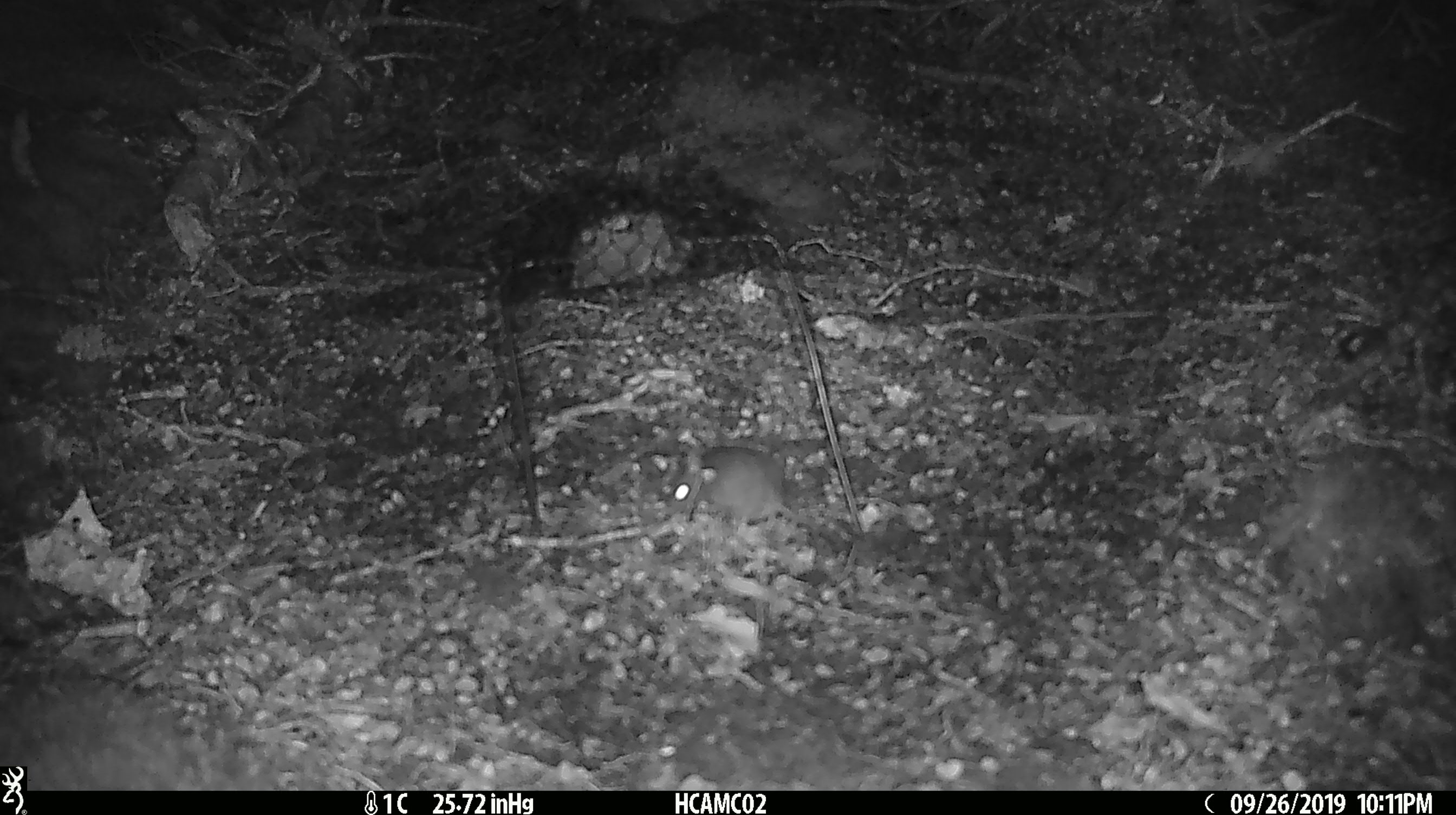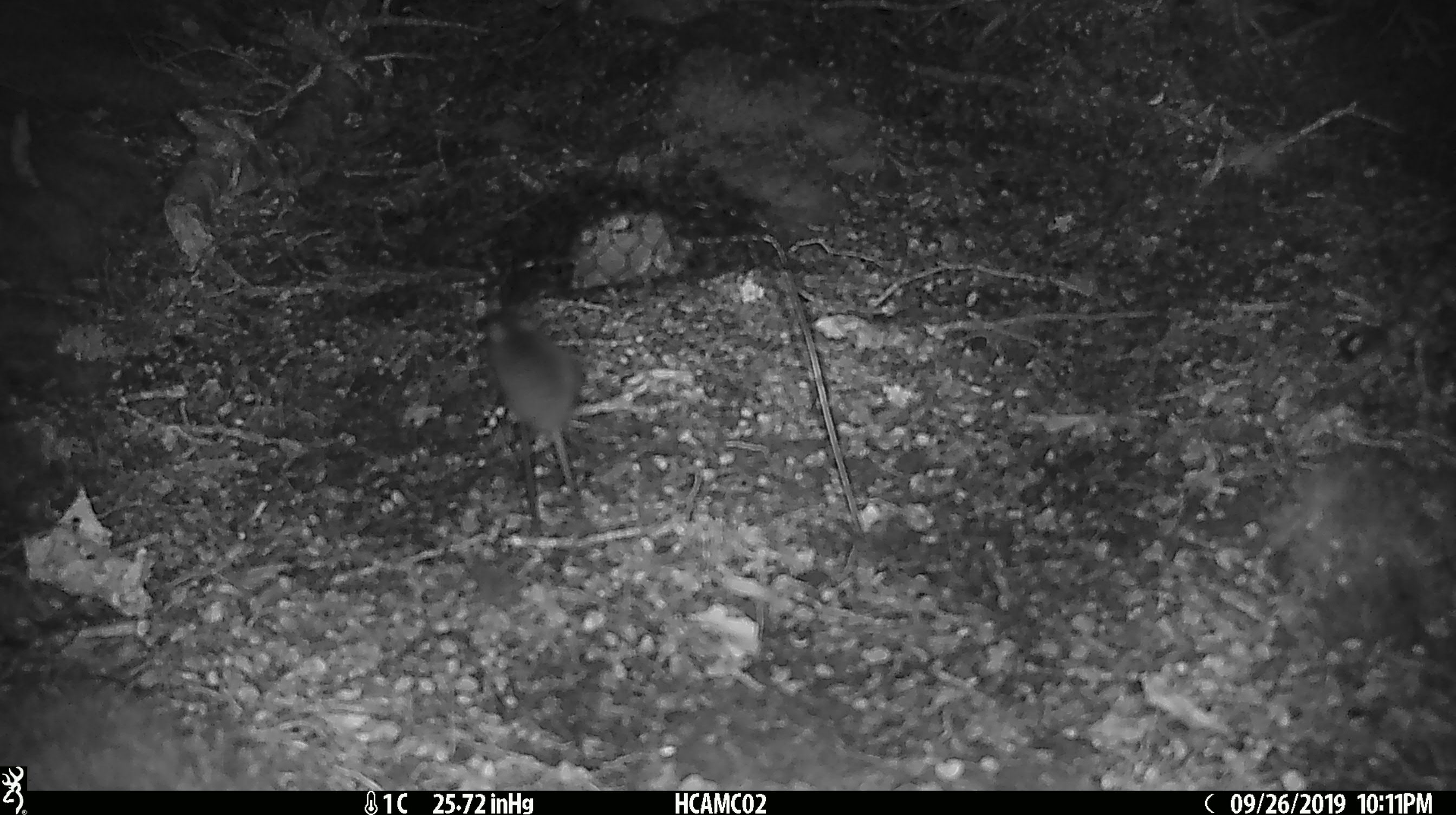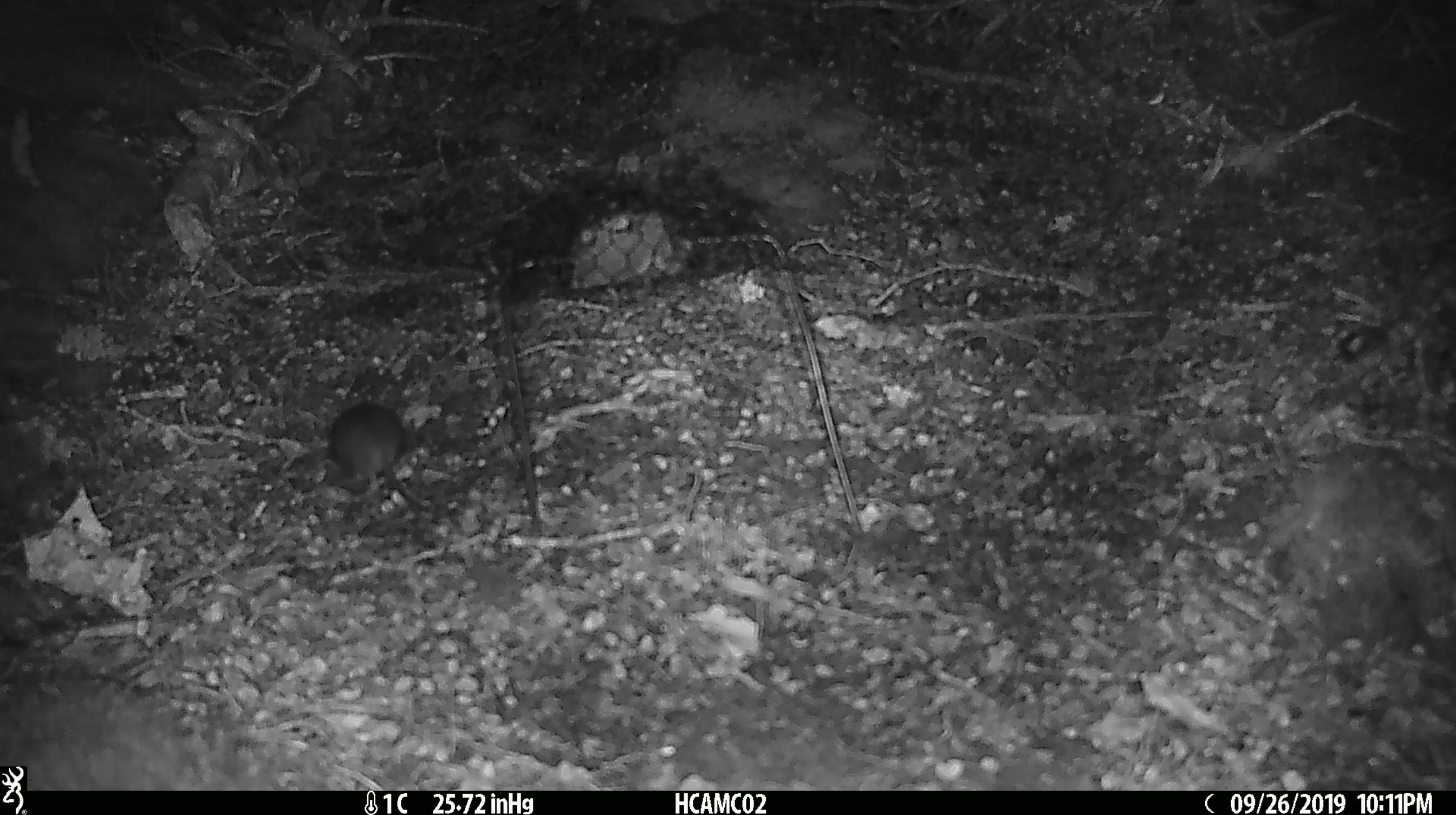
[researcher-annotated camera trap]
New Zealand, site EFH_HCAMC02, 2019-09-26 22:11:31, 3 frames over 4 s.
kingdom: Animalia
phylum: Chordata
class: Mammalia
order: Rodentia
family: Muridae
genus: Mus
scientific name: Mus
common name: mouse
Mouse (Mus).